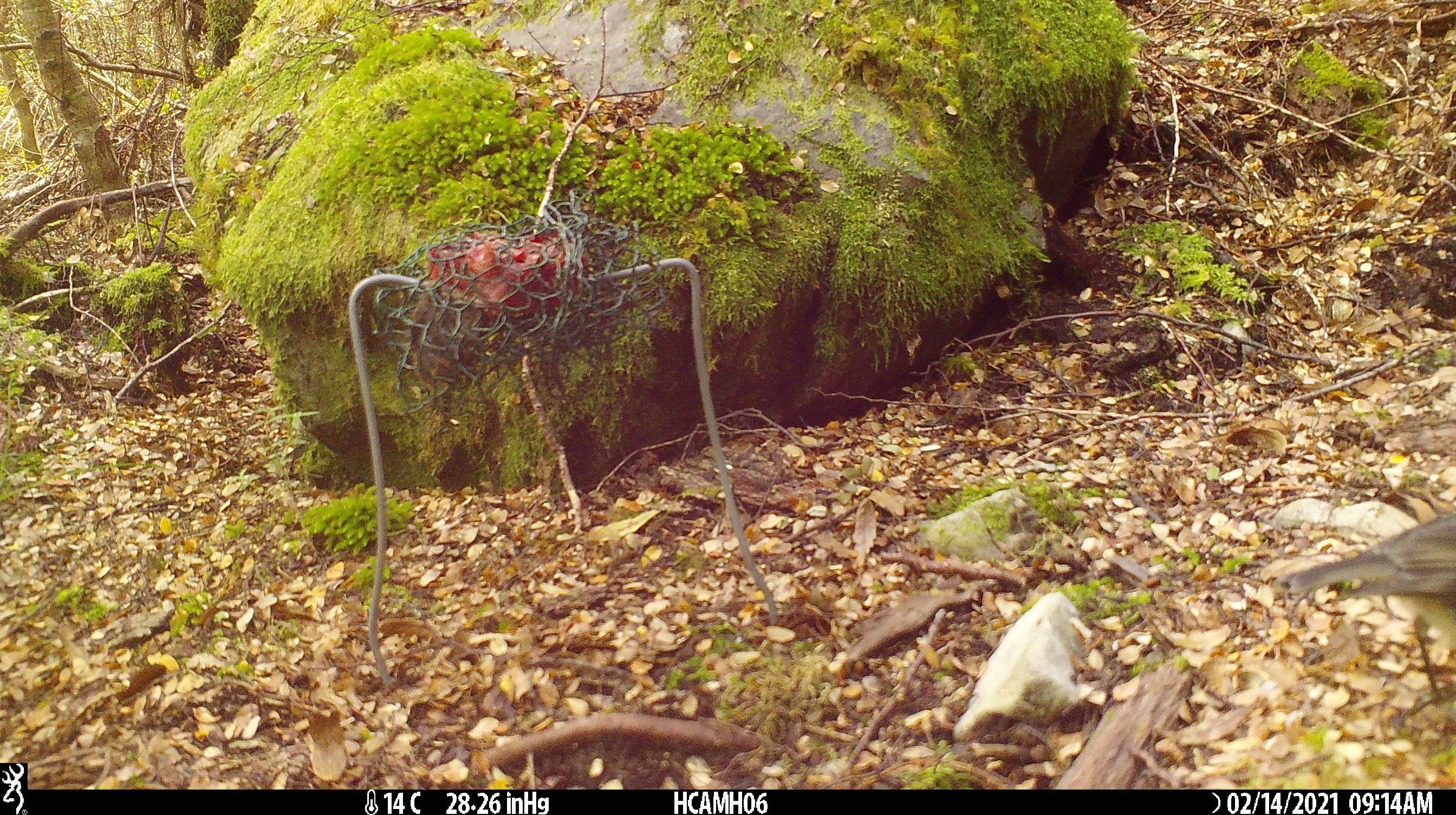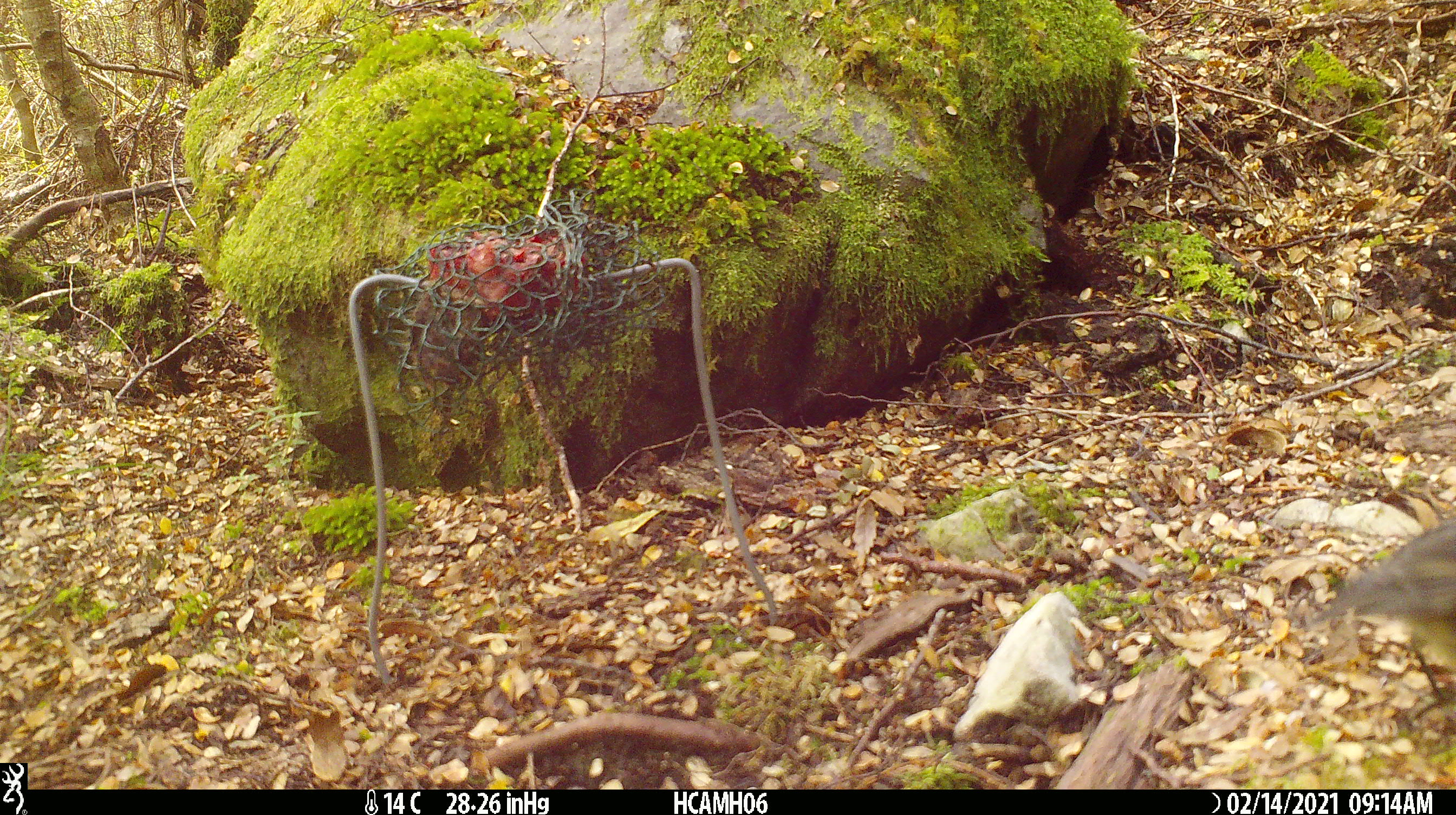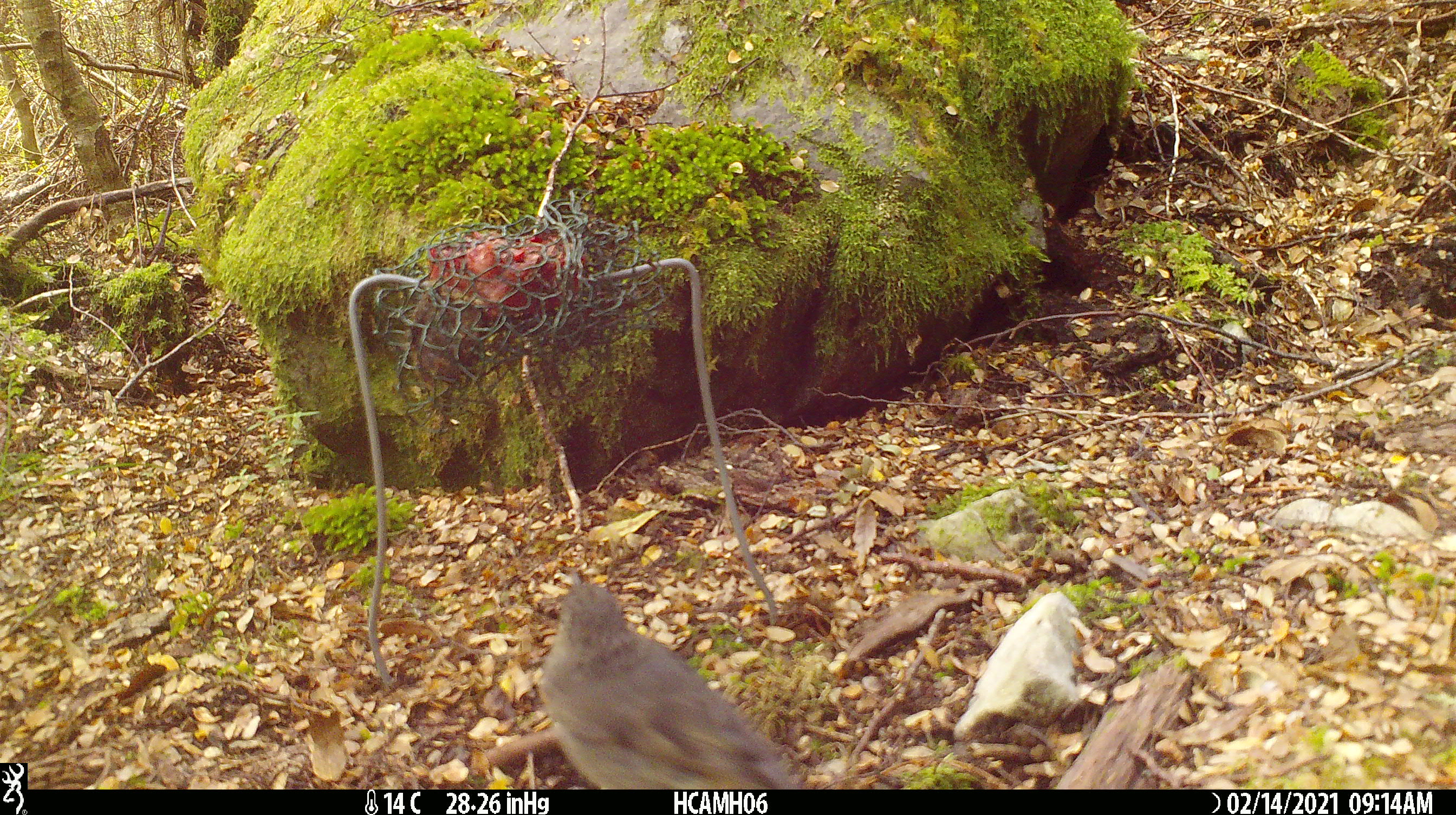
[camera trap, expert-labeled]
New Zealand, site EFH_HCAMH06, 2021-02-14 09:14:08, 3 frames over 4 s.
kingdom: Animalia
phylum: Chordata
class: Aves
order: Passeriformes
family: Petroicidae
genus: Petroica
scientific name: Petroica australis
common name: new zealand robin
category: robin